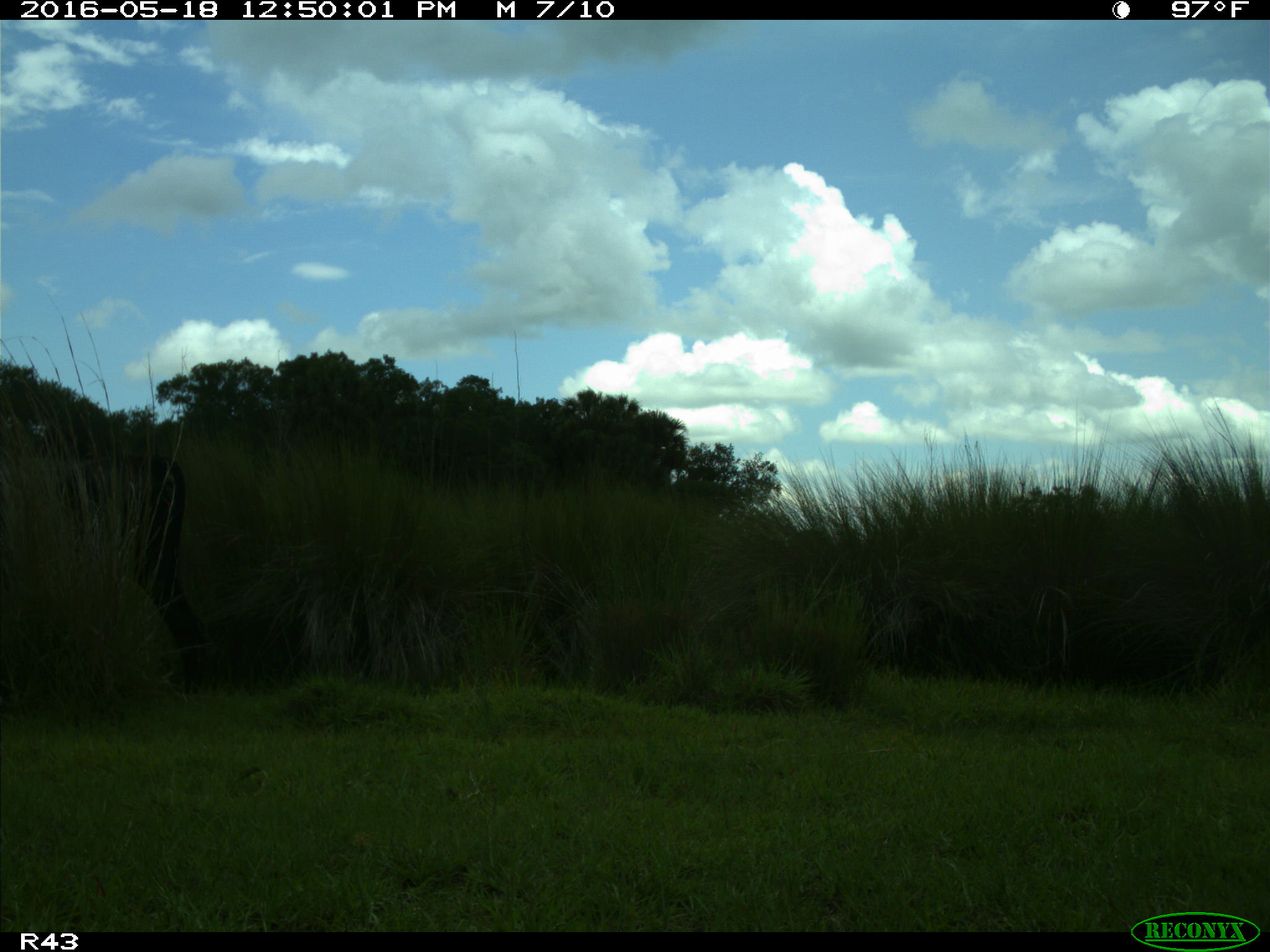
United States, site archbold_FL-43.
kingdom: Animalia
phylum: Chordata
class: Mammalia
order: Artiodactyla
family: Bovidae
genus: Bos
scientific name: Bos taurus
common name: domestic cow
Bos taurus (domestic cow).